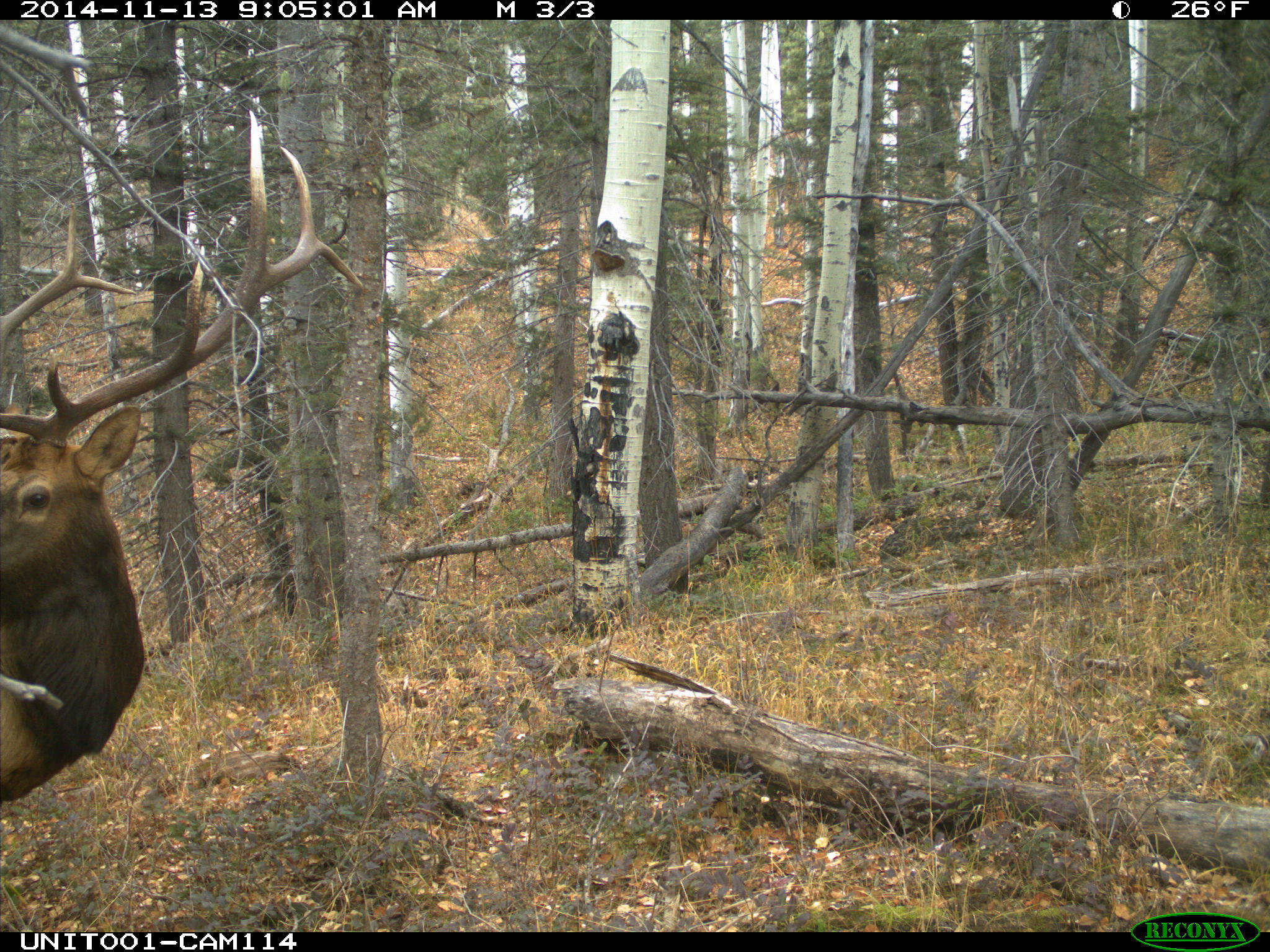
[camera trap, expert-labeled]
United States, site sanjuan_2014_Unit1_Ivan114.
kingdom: Animalia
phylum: Chordata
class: Mammalia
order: Artiodactyla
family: Cervidae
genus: Cervus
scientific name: Cervus elaphus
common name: red deer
Cervus elaphus (red deer).